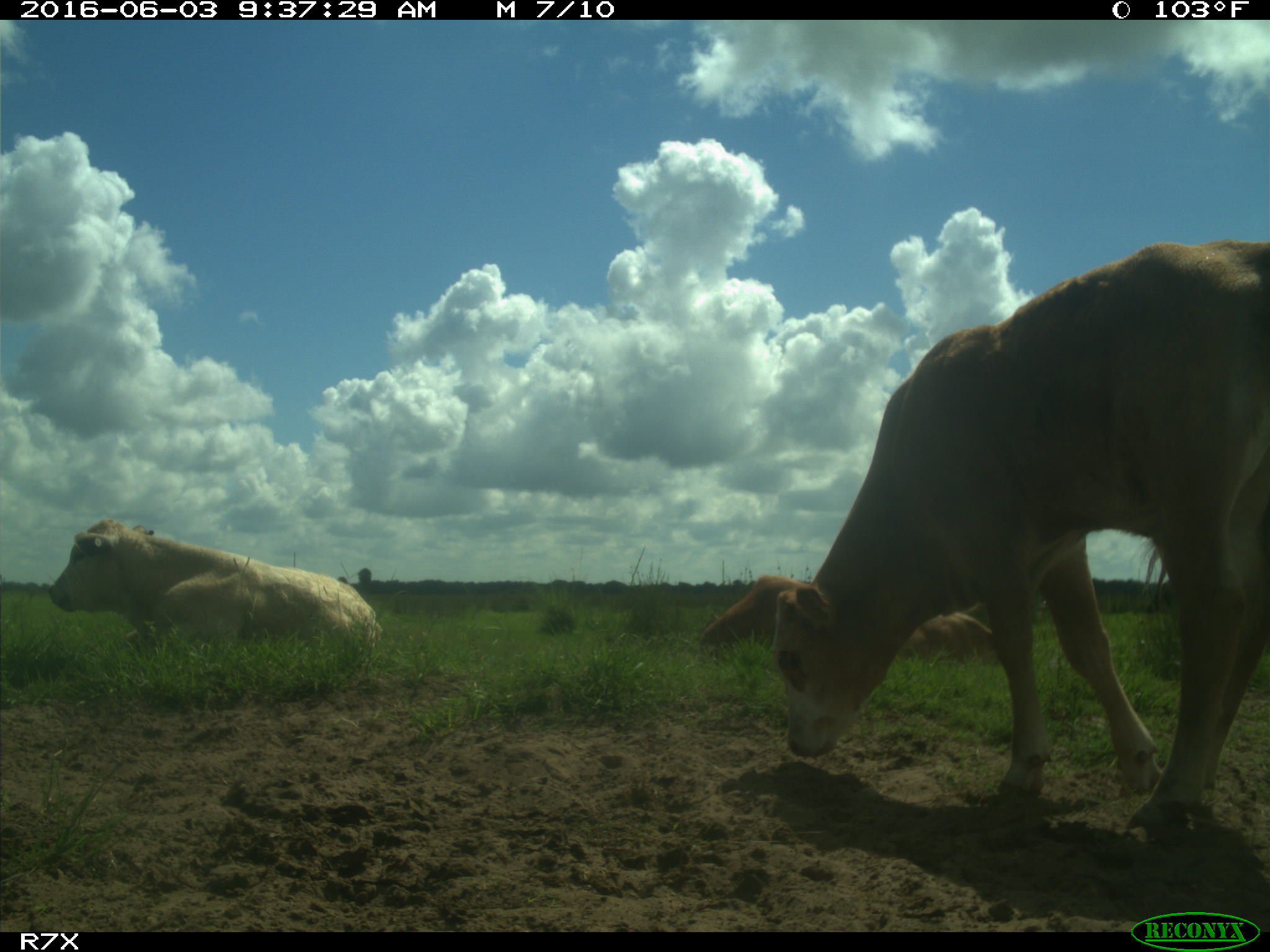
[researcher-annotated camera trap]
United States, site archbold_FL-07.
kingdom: Animalia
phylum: Chordata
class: Mammalia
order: Artiodactyla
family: Bovidae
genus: Bos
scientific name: Bos taurus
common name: domestic cow